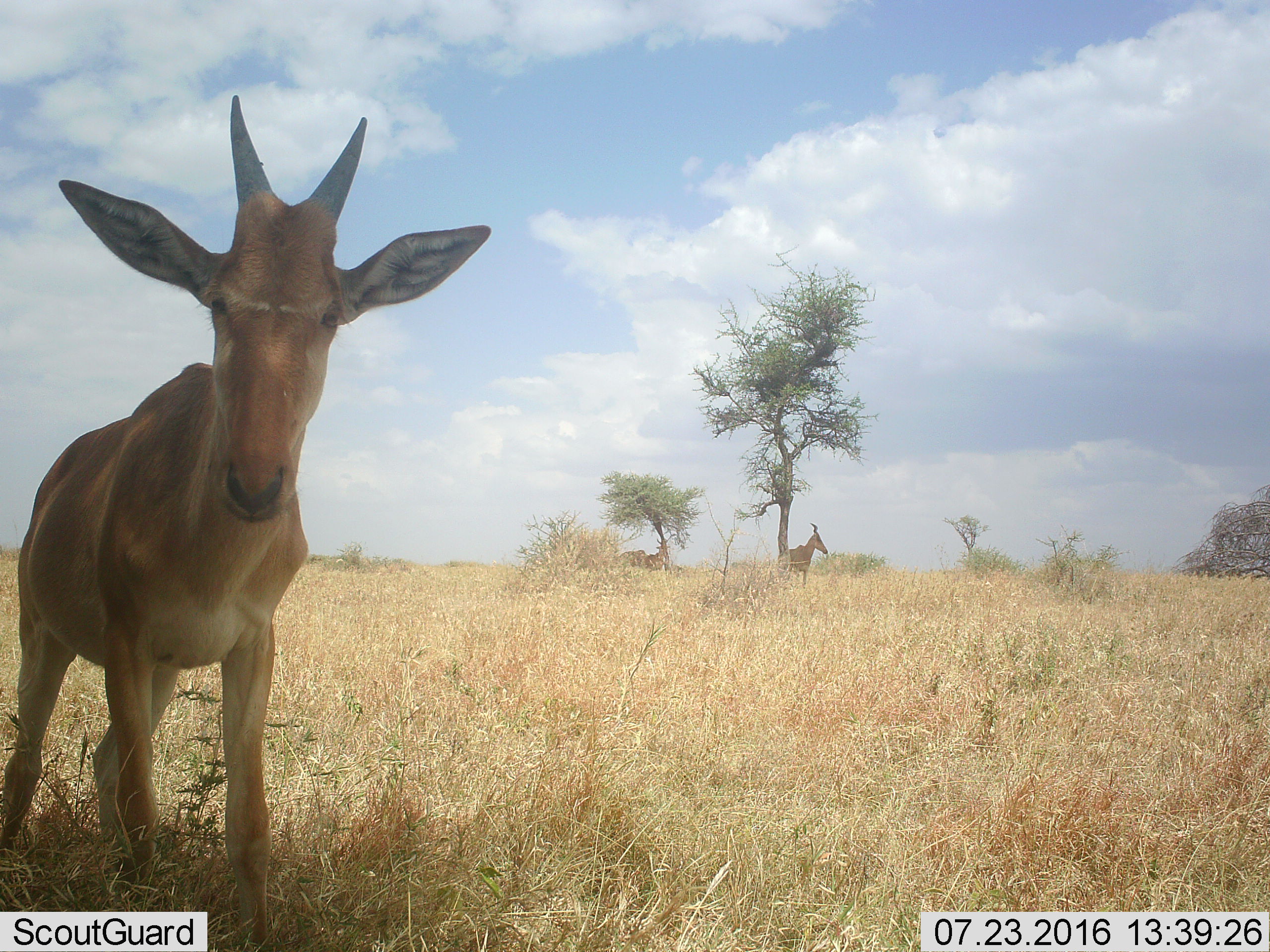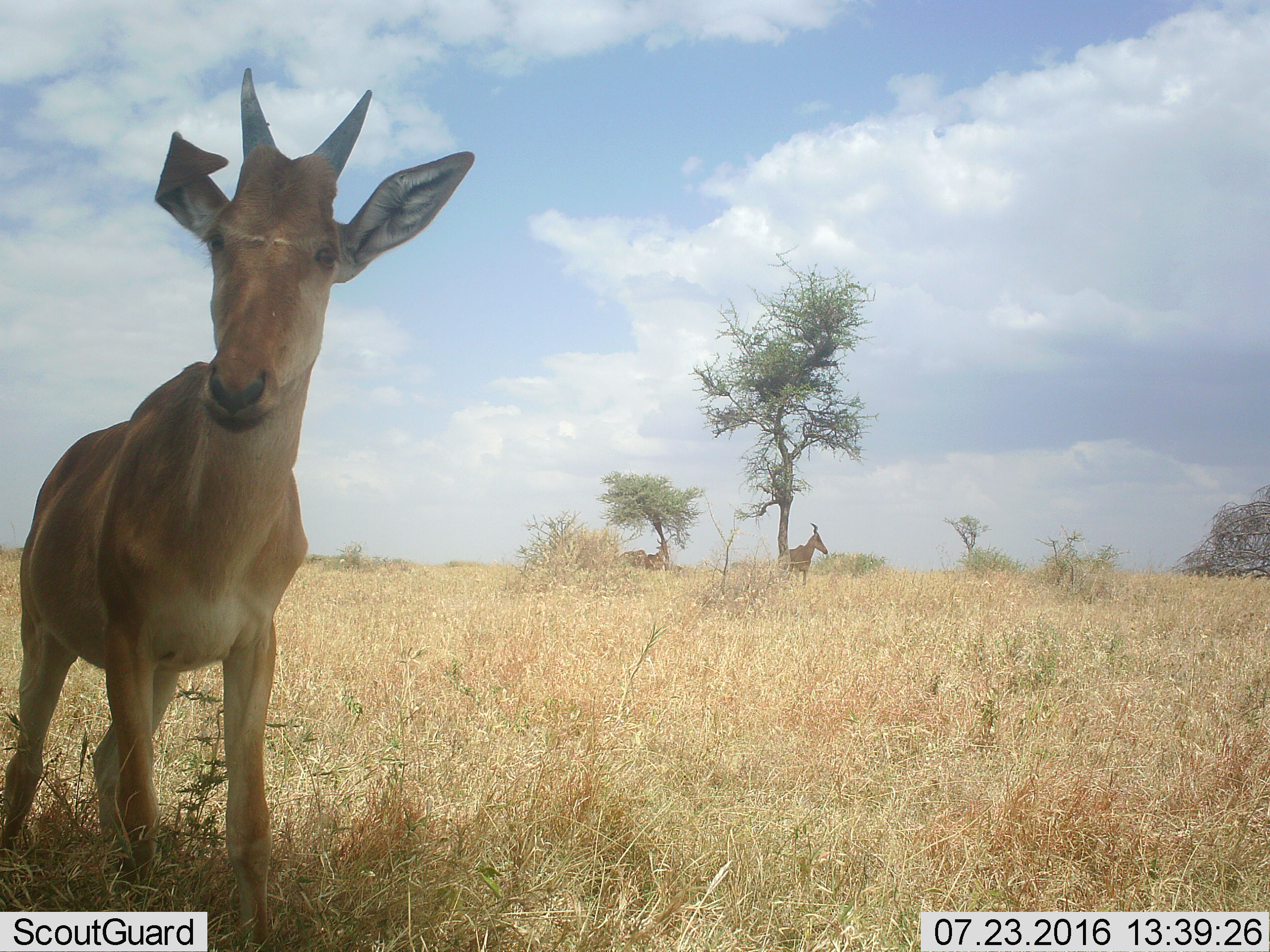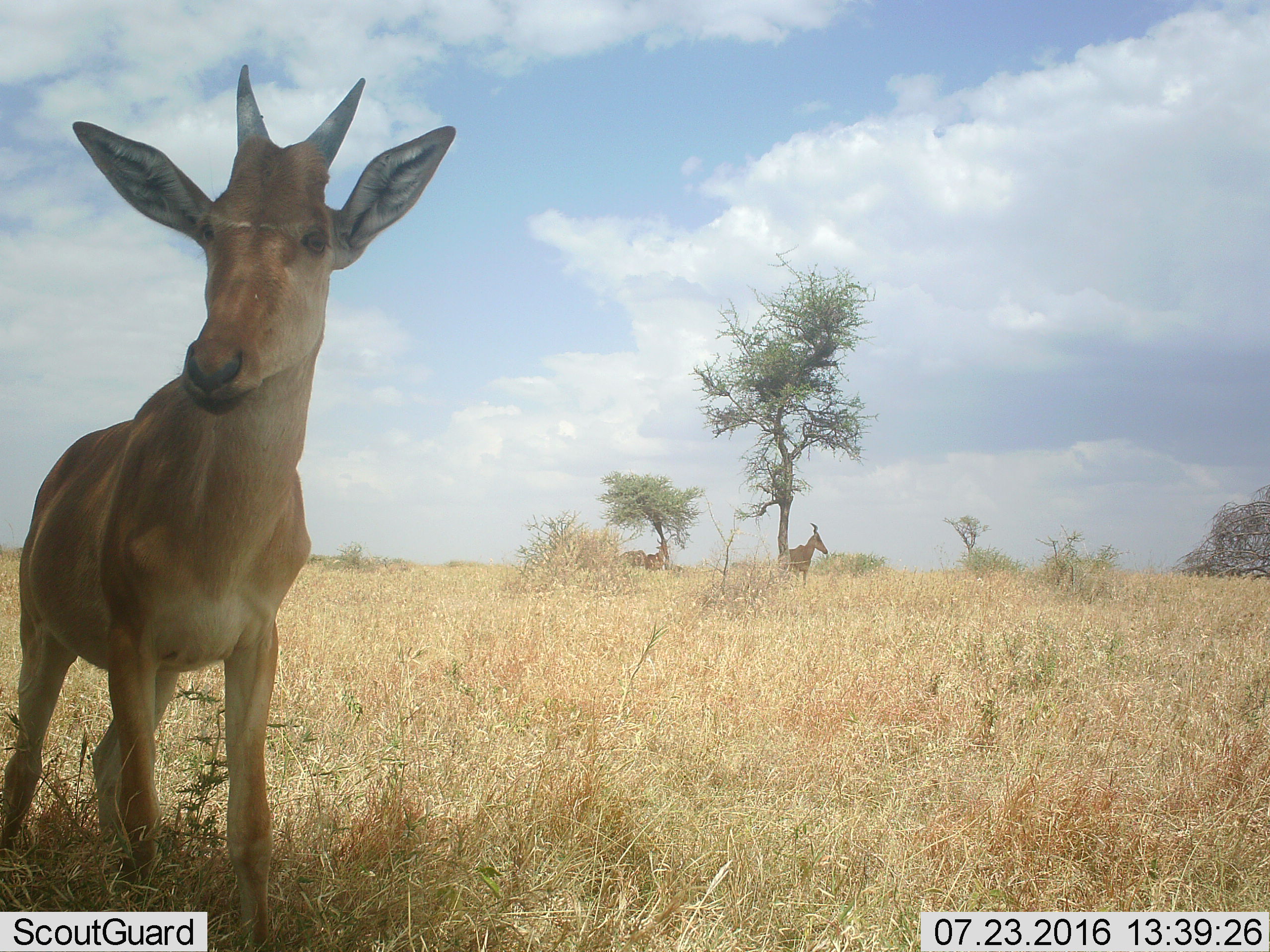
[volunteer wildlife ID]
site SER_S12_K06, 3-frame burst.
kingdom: Animalia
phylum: Chordata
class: Mammalia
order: Artiodactyla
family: Bovidae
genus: Alcelaphus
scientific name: Alcelaphus buselaphus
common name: hartebeest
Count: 4.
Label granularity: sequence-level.